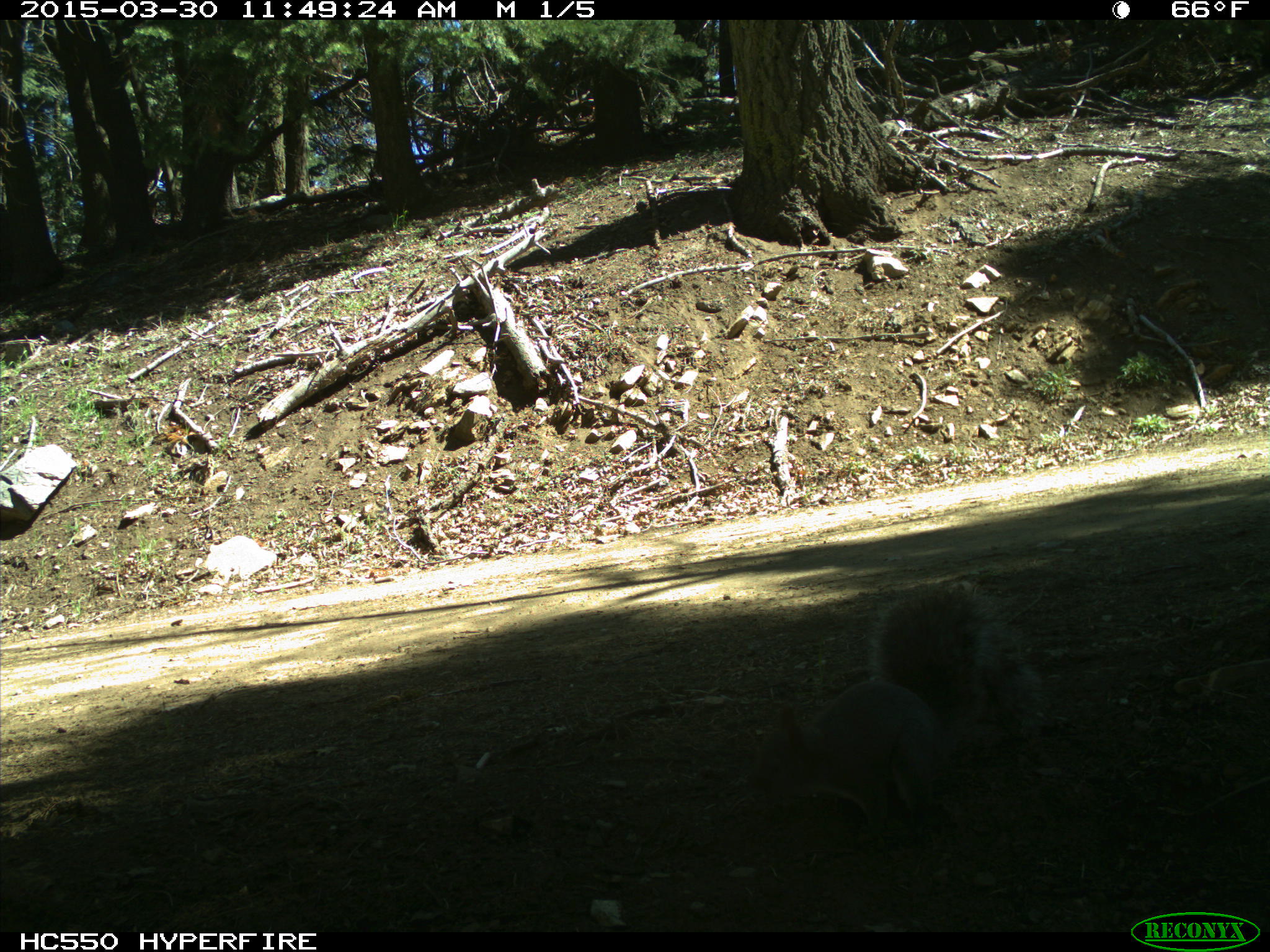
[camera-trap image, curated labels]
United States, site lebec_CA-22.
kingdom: Animalia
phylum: Chordata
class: Mammalia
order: Rodentia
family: Sciuridae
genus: Sciurus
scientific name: Sciurus carolinensis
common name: eastern gray squirrel